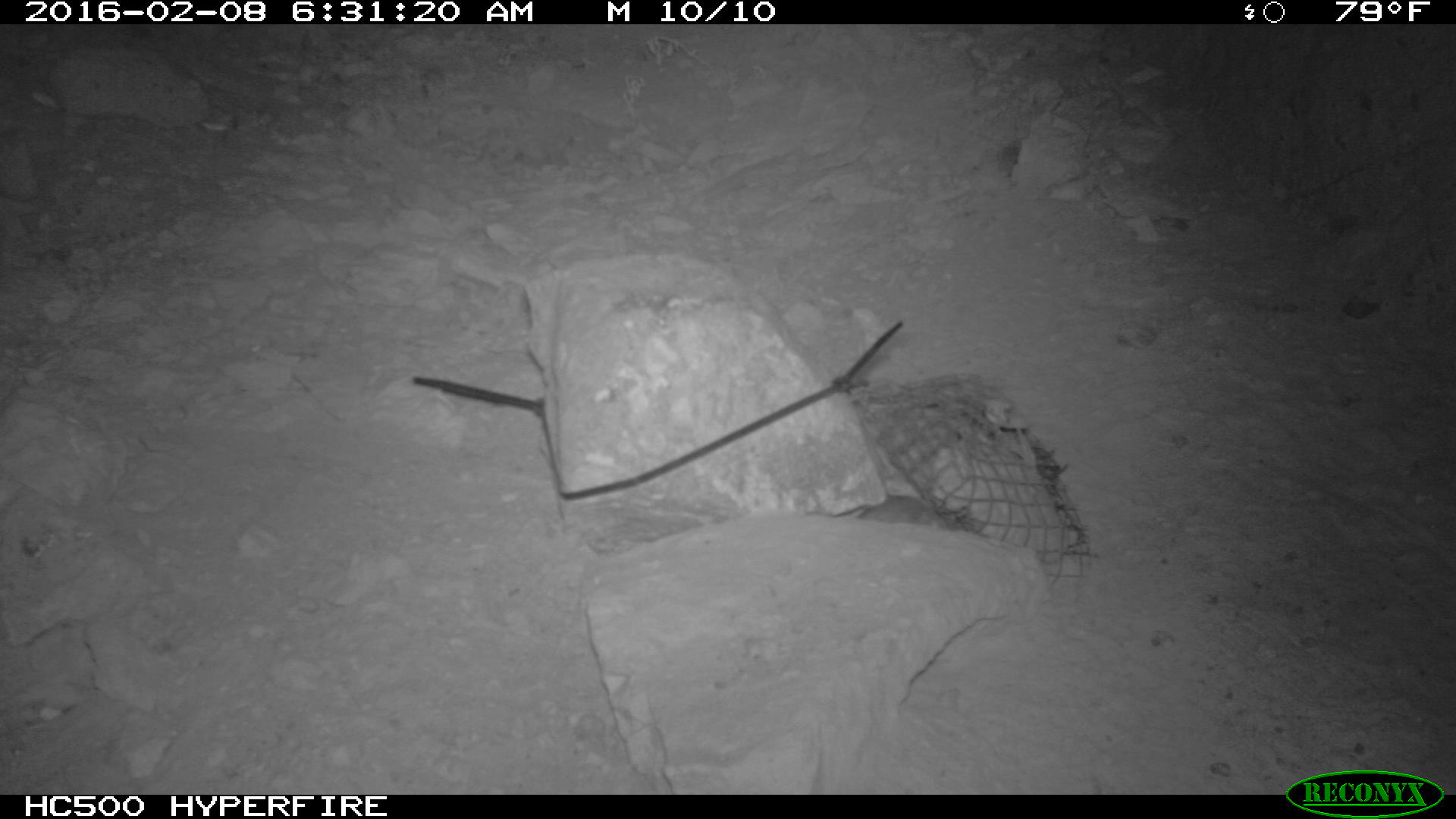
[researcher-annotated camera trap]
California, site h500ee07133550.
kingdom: Animalia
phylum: Chordata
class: Mammalia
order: Rodentia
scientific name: Rodentia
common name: rodent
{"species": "rodent (Rodentia)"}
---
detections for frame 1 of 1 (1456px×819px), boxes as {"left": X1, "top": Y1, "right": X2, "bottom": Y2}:
rodent: {"left": 856, "top": 494, "right": 958, "bottom": 532}